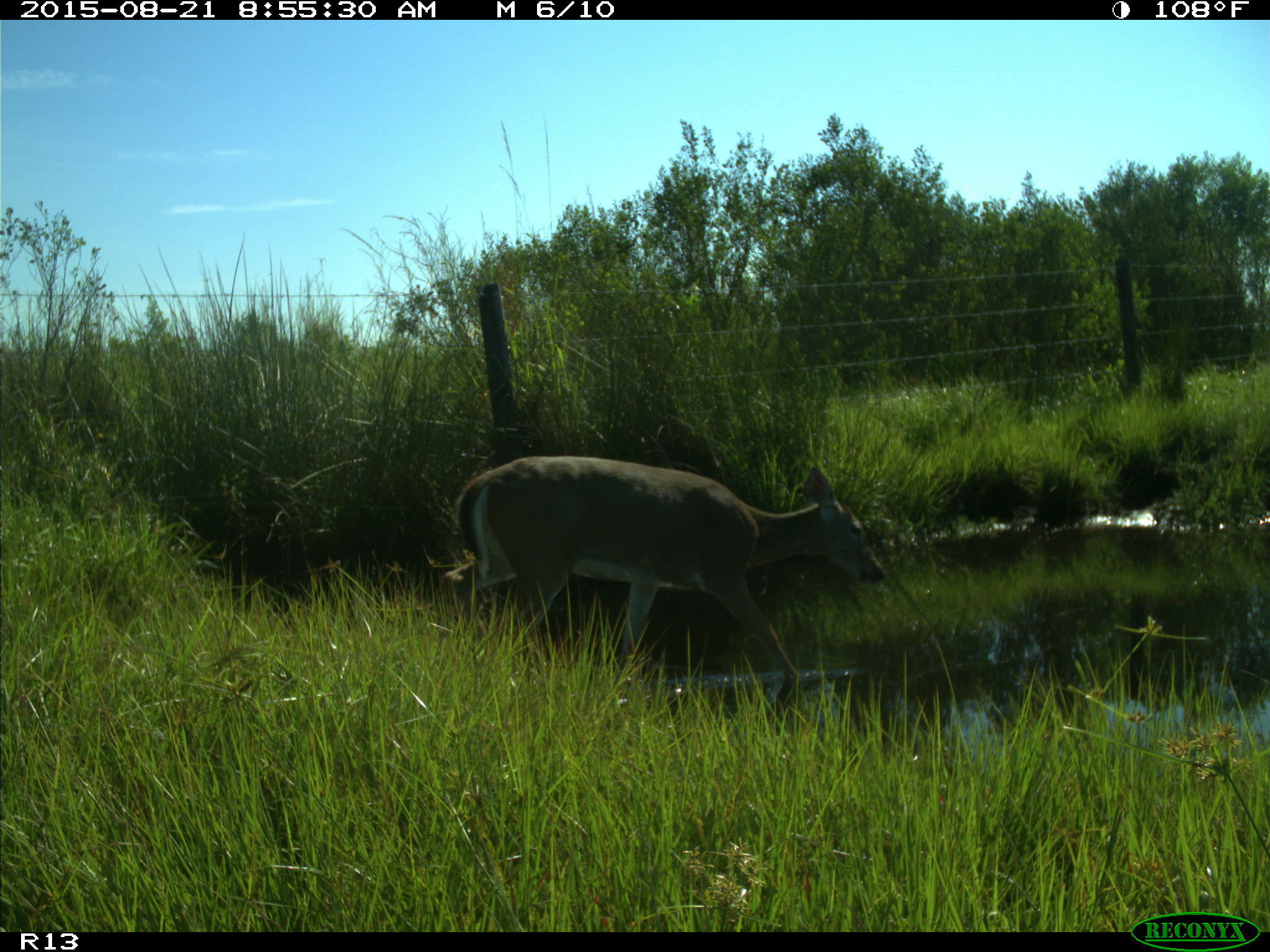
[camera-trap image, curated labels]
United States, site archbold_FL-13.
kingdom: Animalia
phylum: Chordata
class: Mammalia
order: Artiodactyla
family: Cervidae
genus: Odocoileus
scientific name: Odocoileus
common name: deer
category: unidentified deer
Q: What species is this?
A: Unidentified deer (deer) (Odocoileus).